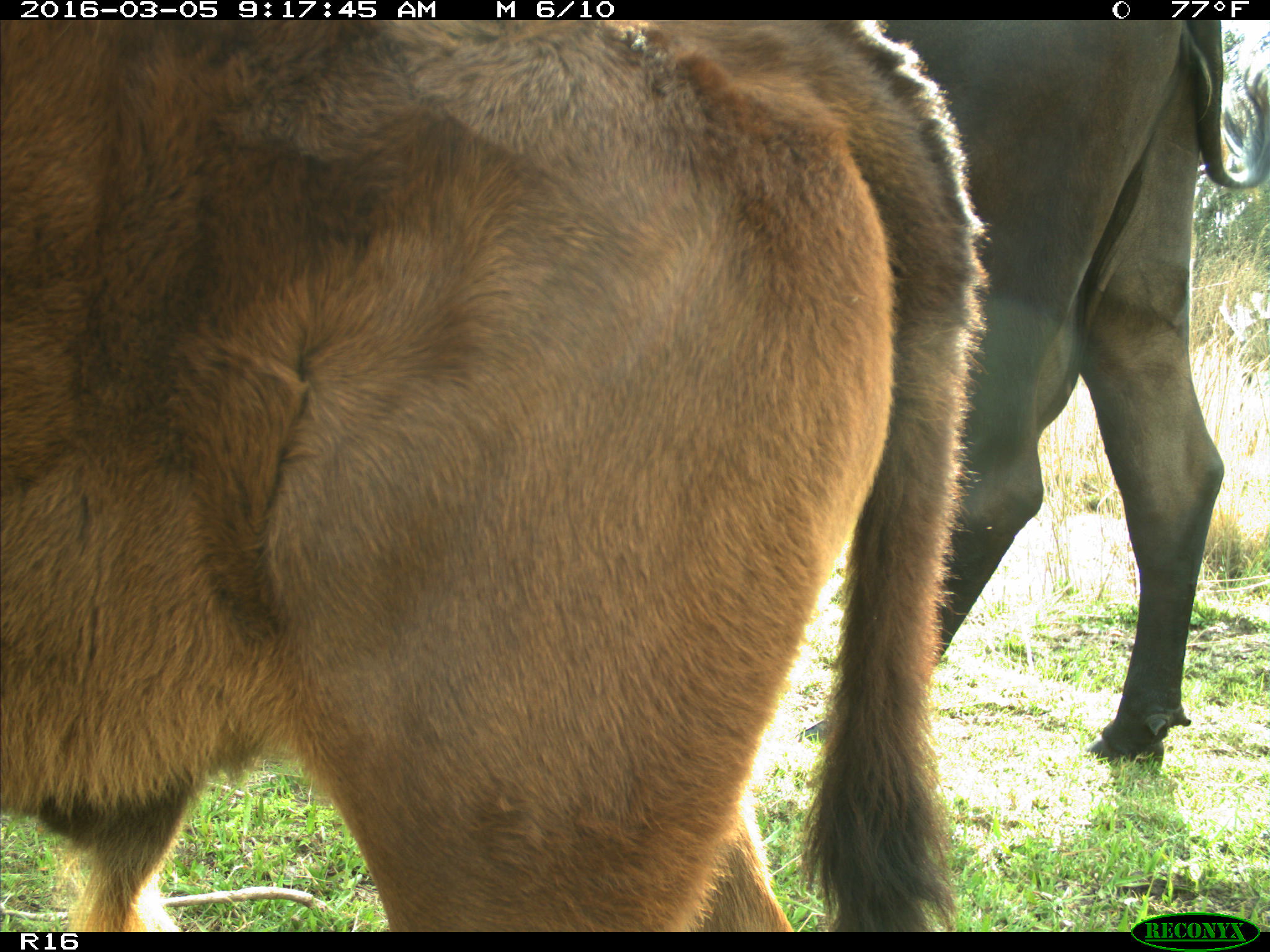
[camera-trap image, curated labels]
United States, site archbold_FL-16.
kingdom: Animalia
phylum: Chordata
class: Mammalia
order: Artiodactyla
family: Bovidae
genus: Bos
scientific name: Bos taurus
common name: domestic cow